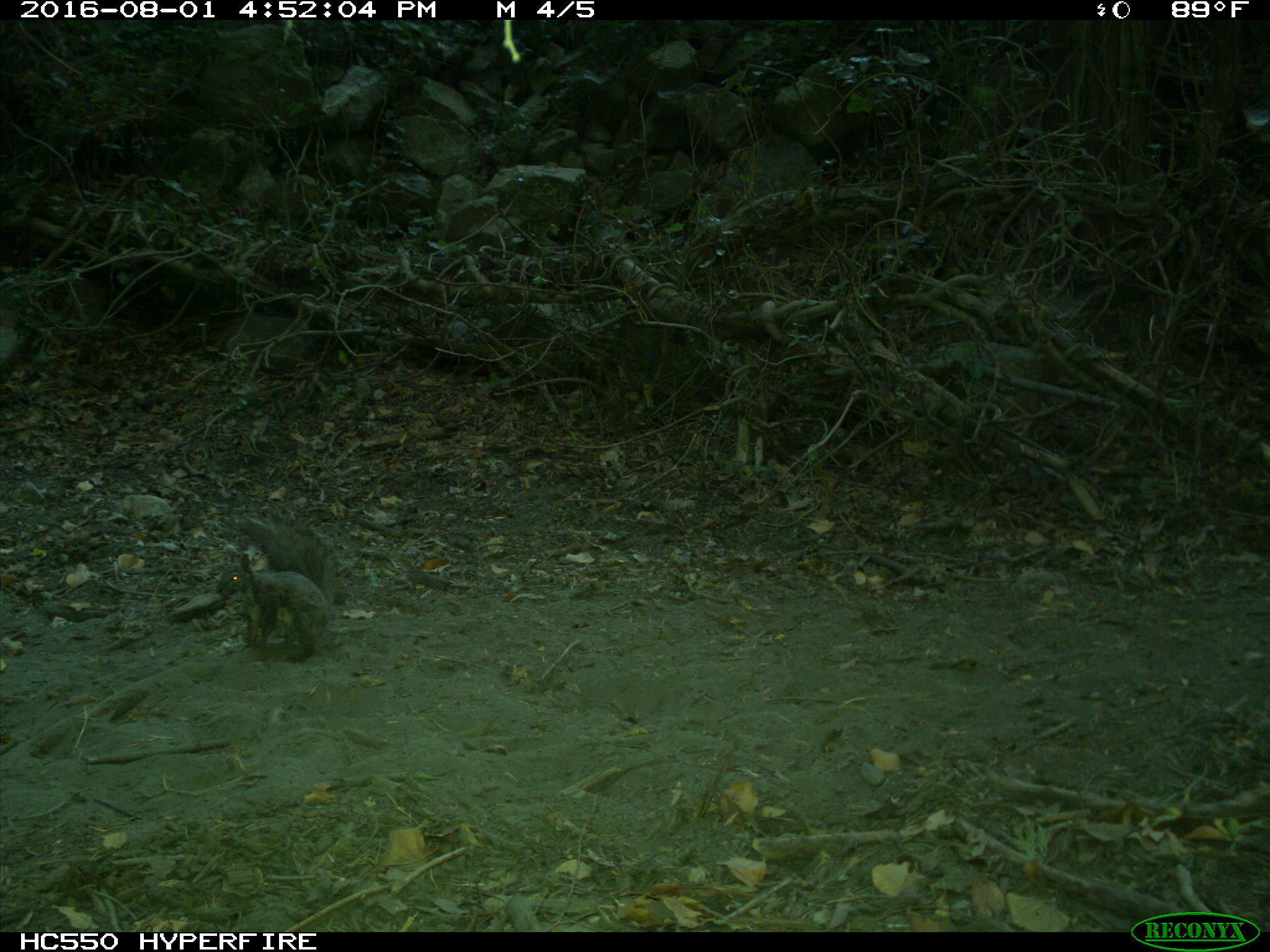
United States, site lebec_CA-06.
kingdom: Animalia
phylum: Chordata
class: Mammalia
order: Rodentia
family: Sciuridae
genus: Sciurus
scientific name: Sciurus carolinensis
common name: eastern gray squirrel